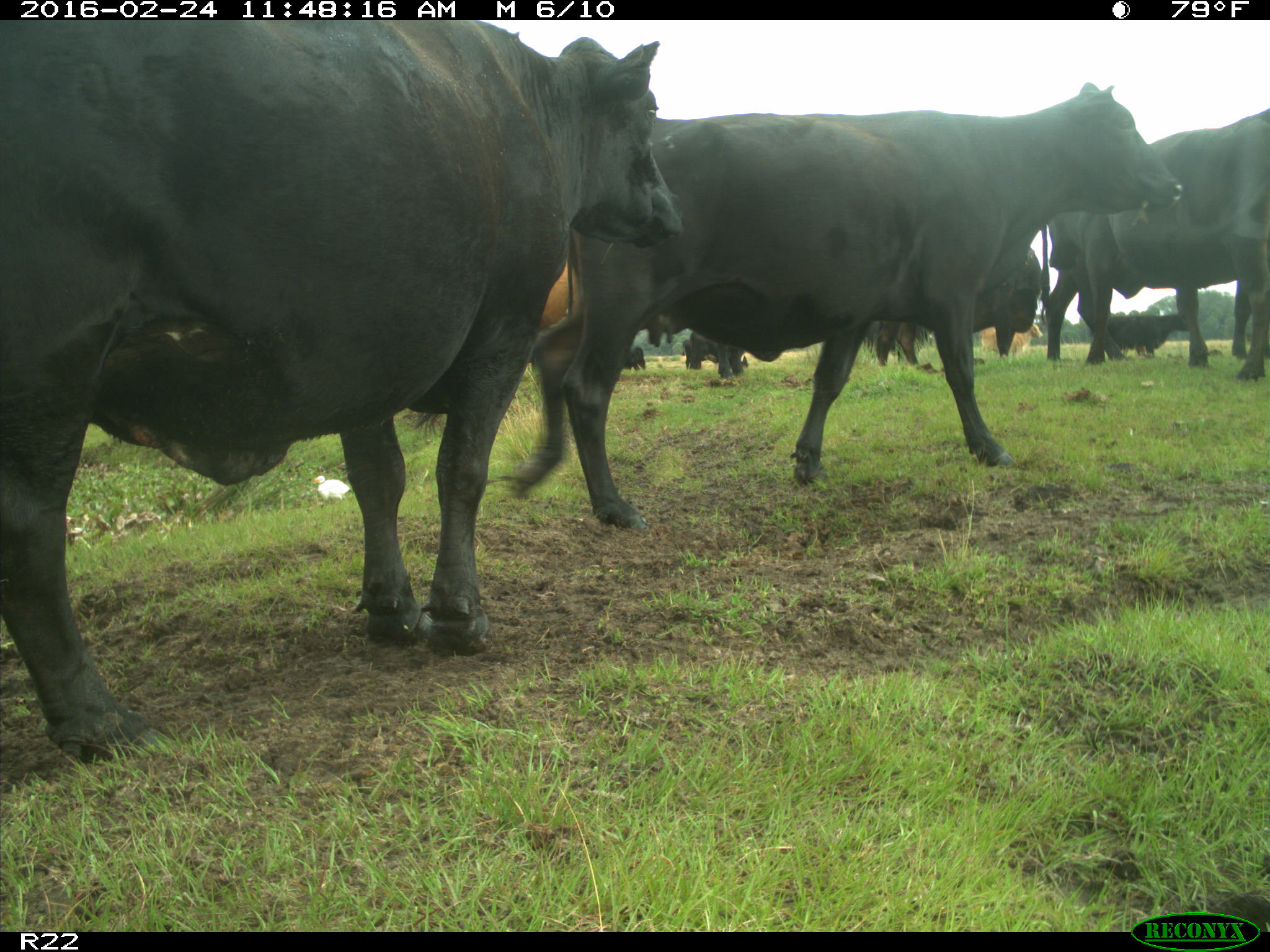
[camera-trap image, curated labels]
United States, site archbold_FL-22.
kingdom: Animalia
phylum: Chordata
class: Mammalia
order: Artiodactyla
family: Bovidae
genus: Bos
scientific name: Bos taurus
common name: domestic cow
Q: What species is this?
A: Bos taurus (domestic cow).